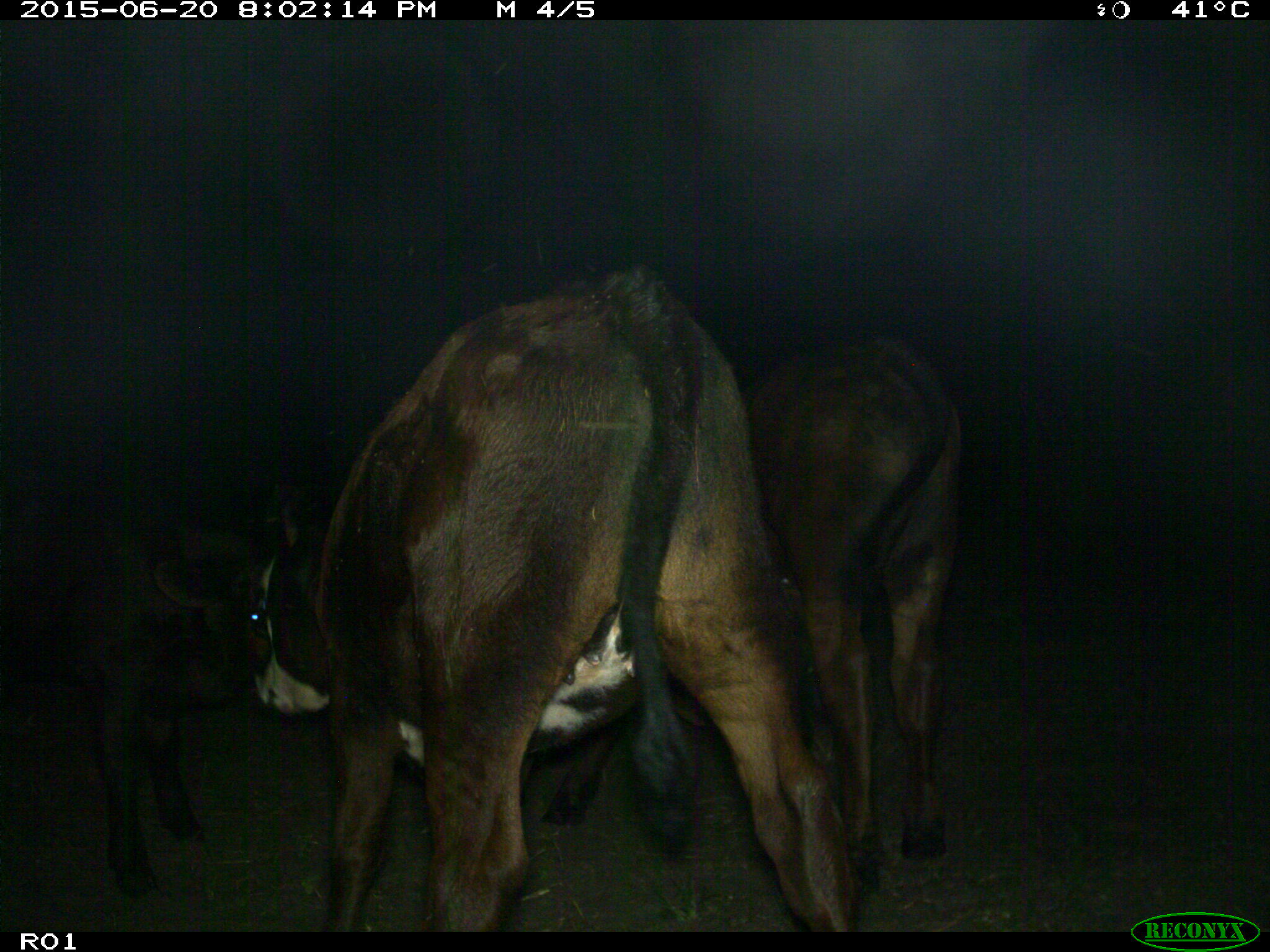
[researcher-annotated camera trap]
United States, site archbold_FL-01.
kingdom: Animalia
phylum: Chordata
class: Mammalia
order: Artiodactyla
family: Bovidae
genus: Bos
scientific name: Bos taurus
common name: domestic cow